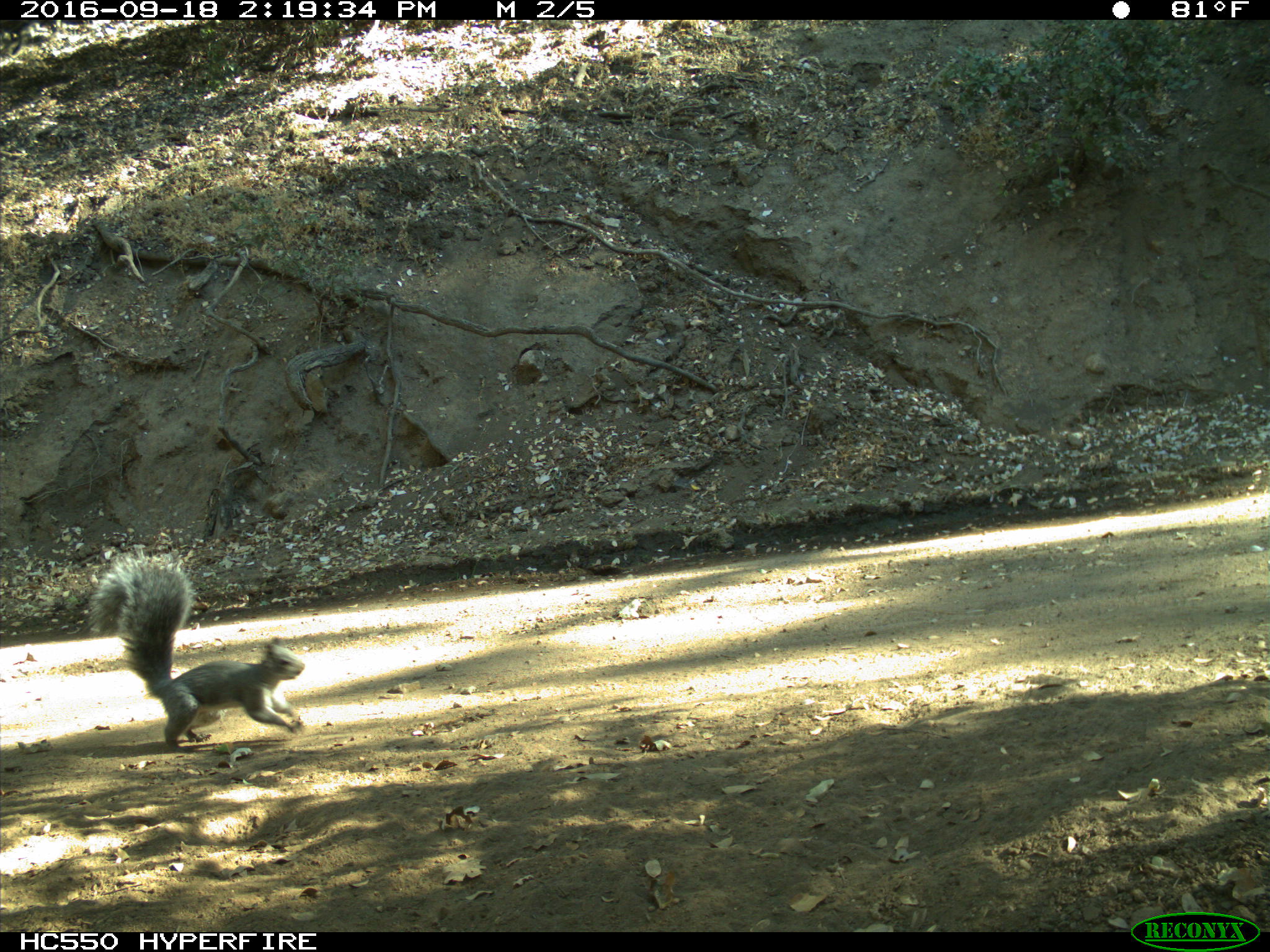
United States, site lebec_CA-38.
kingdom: Animalia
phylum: Chordata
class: Mammalia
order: Rodentia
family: Sciuridae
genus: Sciurus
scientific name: Sciurus carolinensis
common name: eastern gray squirrel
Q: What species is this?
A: Sciurus carolinensis (eastern gray squirrel).